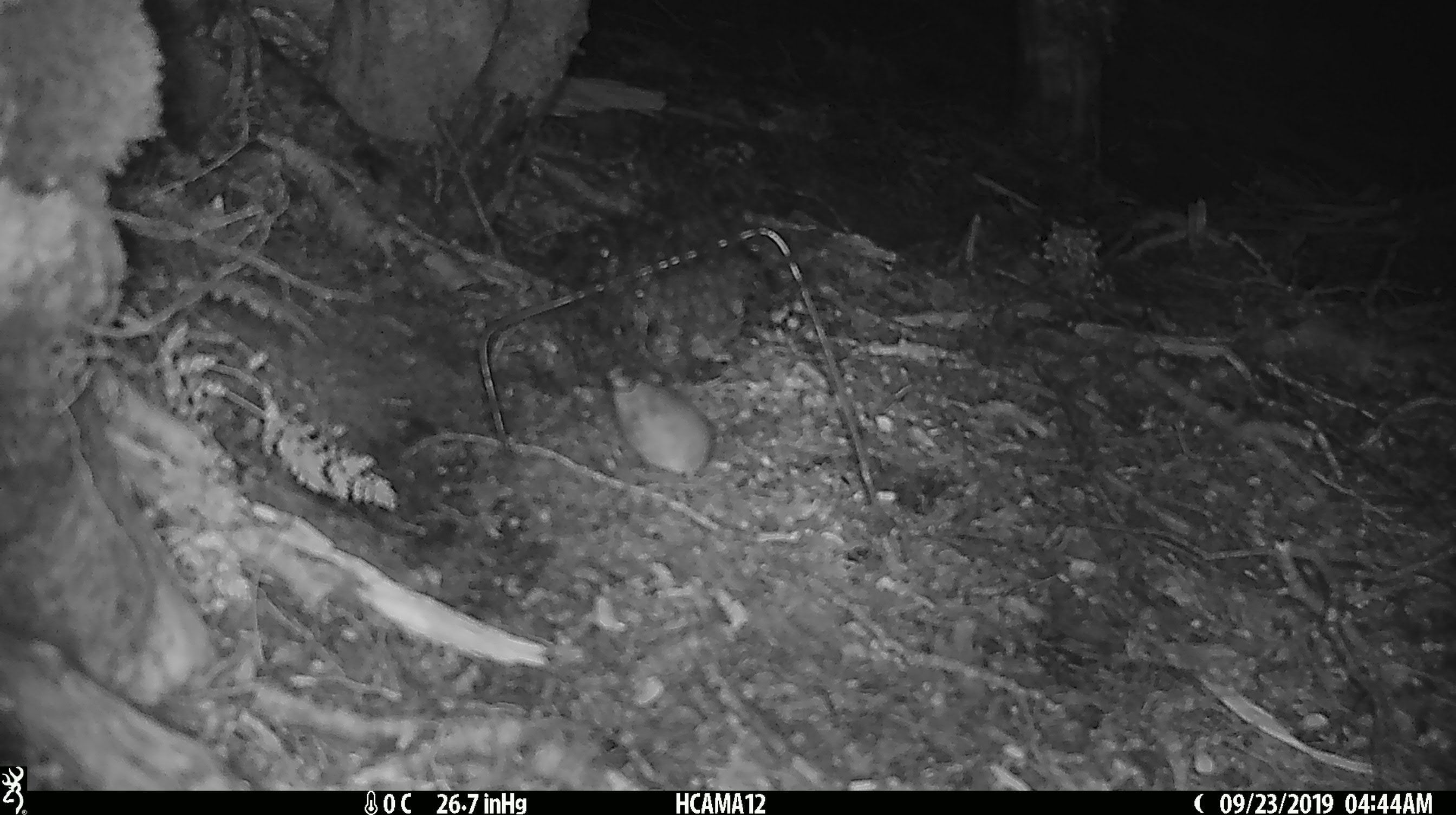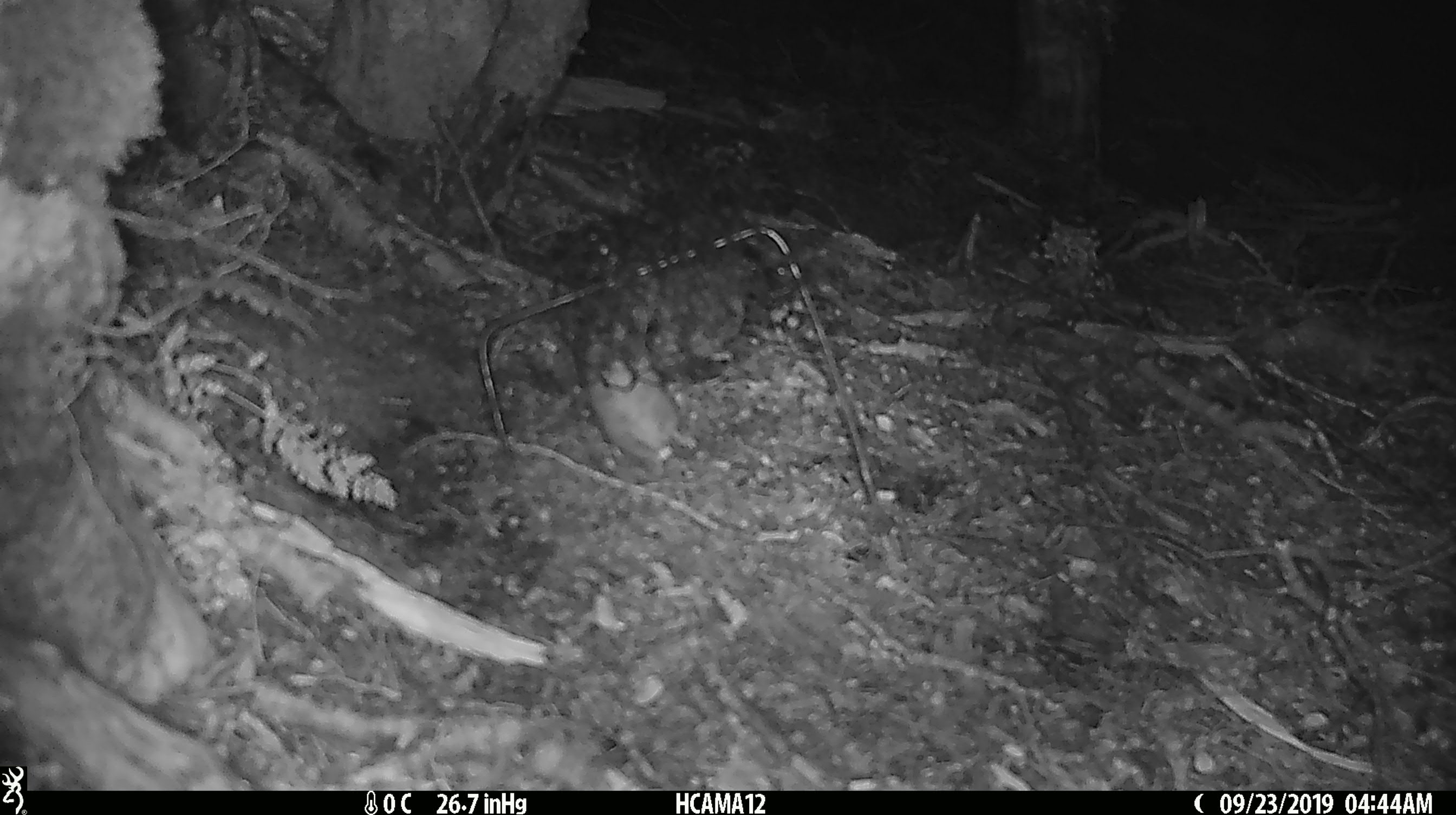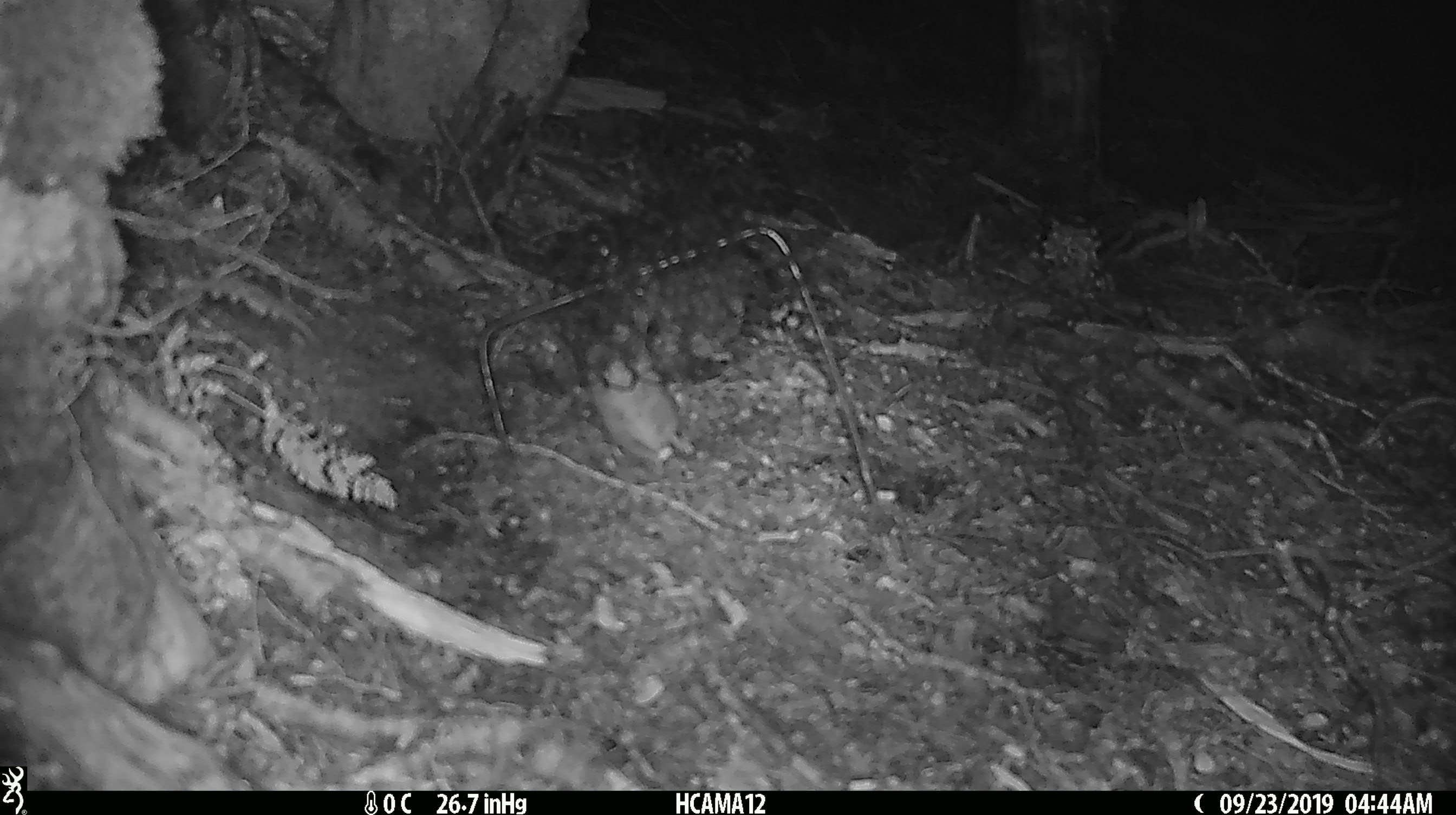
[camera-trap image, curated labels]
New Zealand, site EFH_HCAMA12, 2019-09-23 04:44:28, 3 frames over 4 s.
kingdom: Animalia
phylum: Chordata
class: Mammalia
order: Rodentia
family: Muridae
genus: Mus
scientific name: Mus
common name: mouse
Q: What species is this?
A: Mouse (Mus).